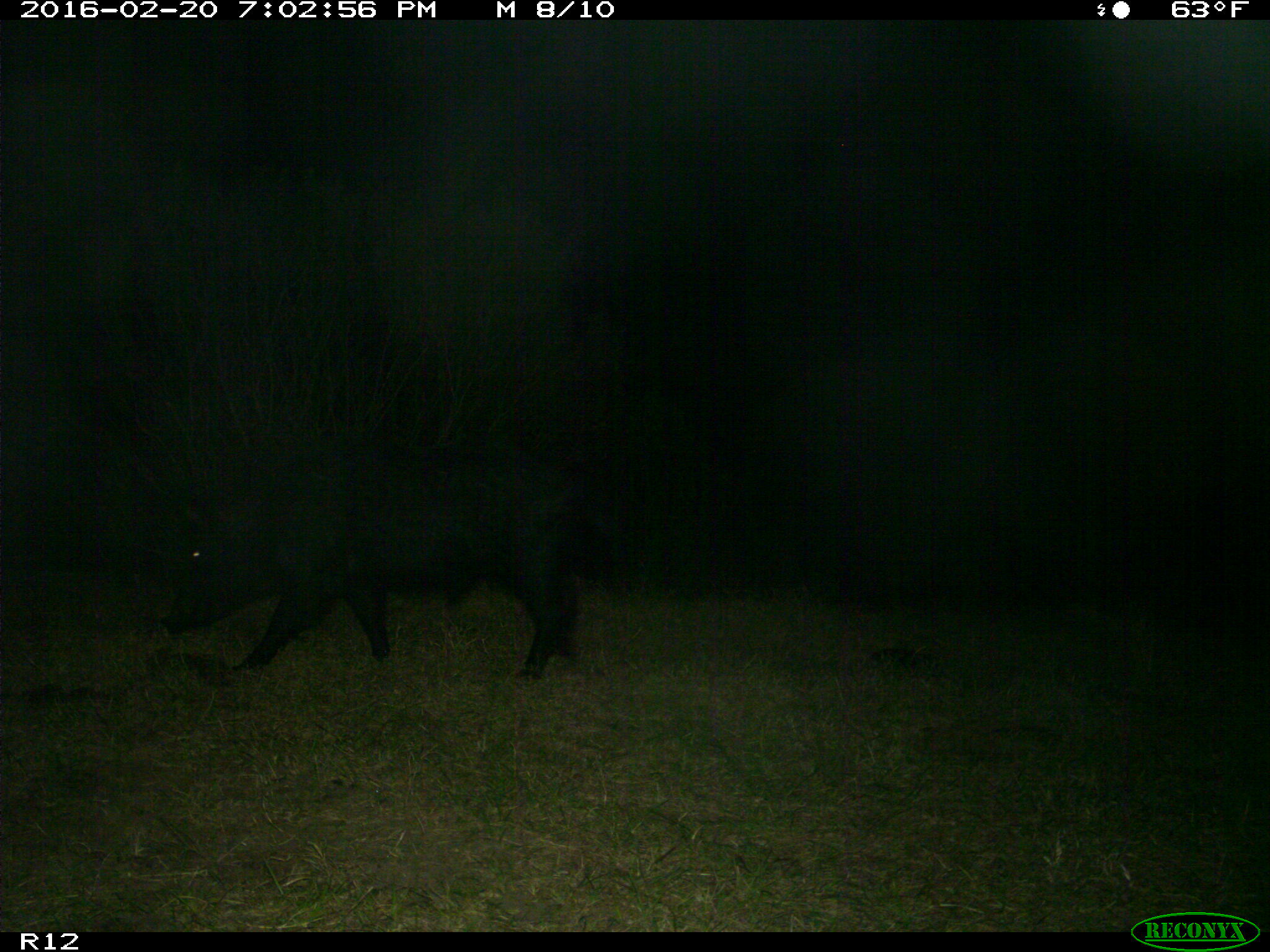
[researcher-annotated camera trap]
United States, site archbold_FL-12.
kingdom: Animalia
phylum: Chordata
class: Mammalia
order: Artiodactyla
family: Suidae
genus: Sus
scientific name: Sus scrofa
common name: wild boar